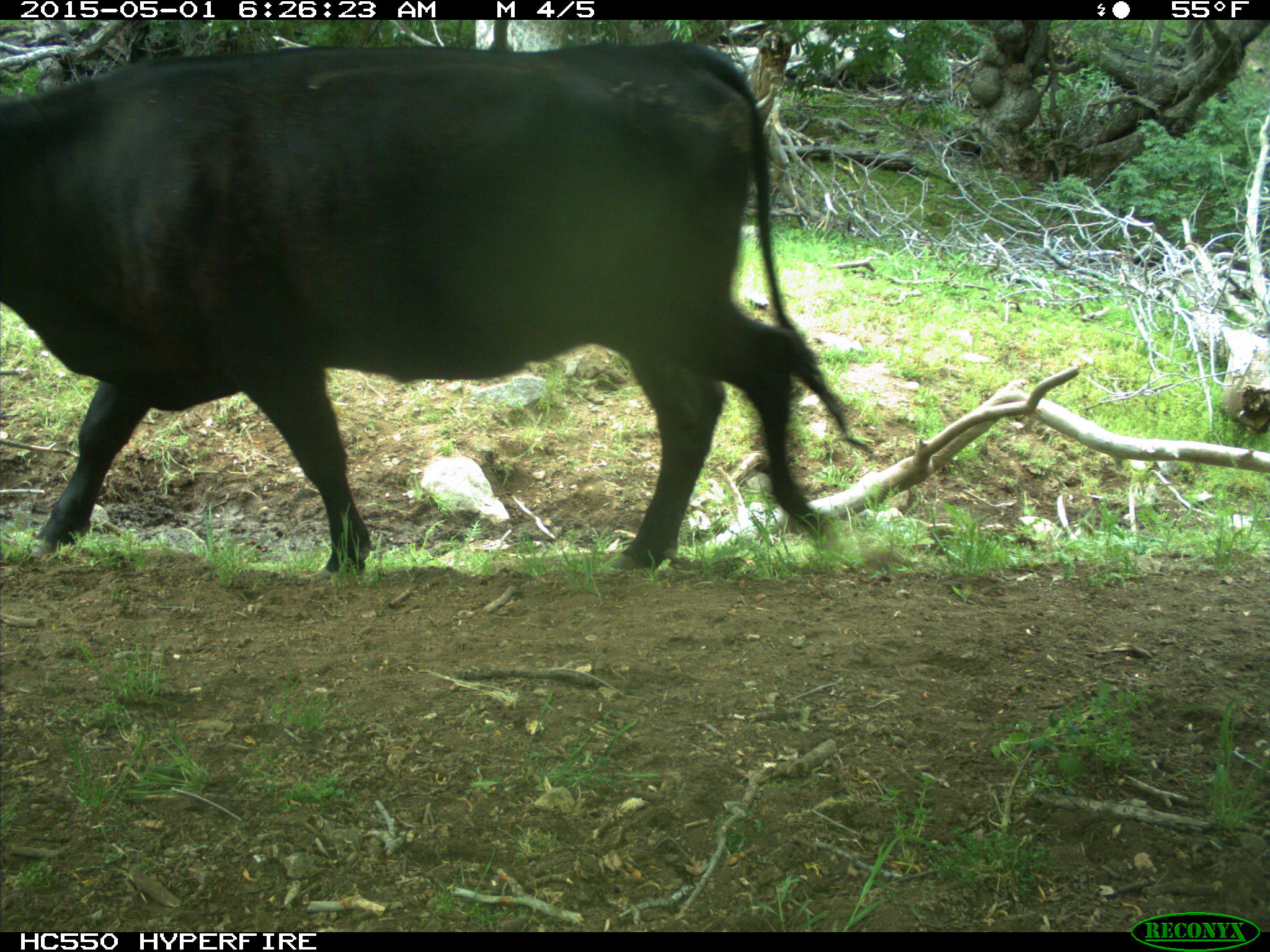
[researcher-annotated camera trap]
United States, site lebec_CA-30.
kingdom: Animalia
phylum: Chordata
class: Mammalia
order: Artiodactyla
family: Bovidae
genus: Bos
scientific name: Bos taurus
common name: domestic cow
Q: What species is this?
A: Bos taurus (domestic cow).